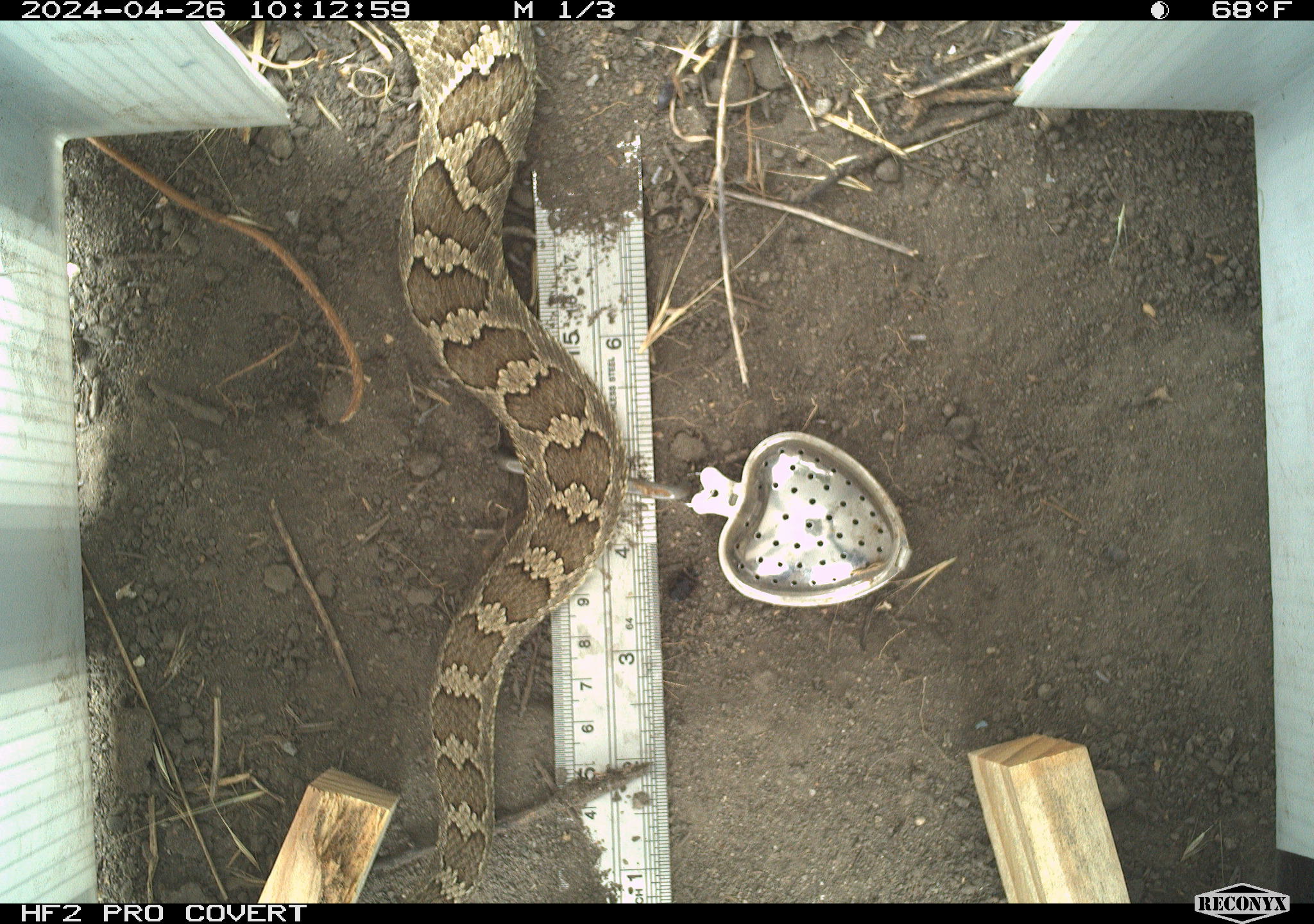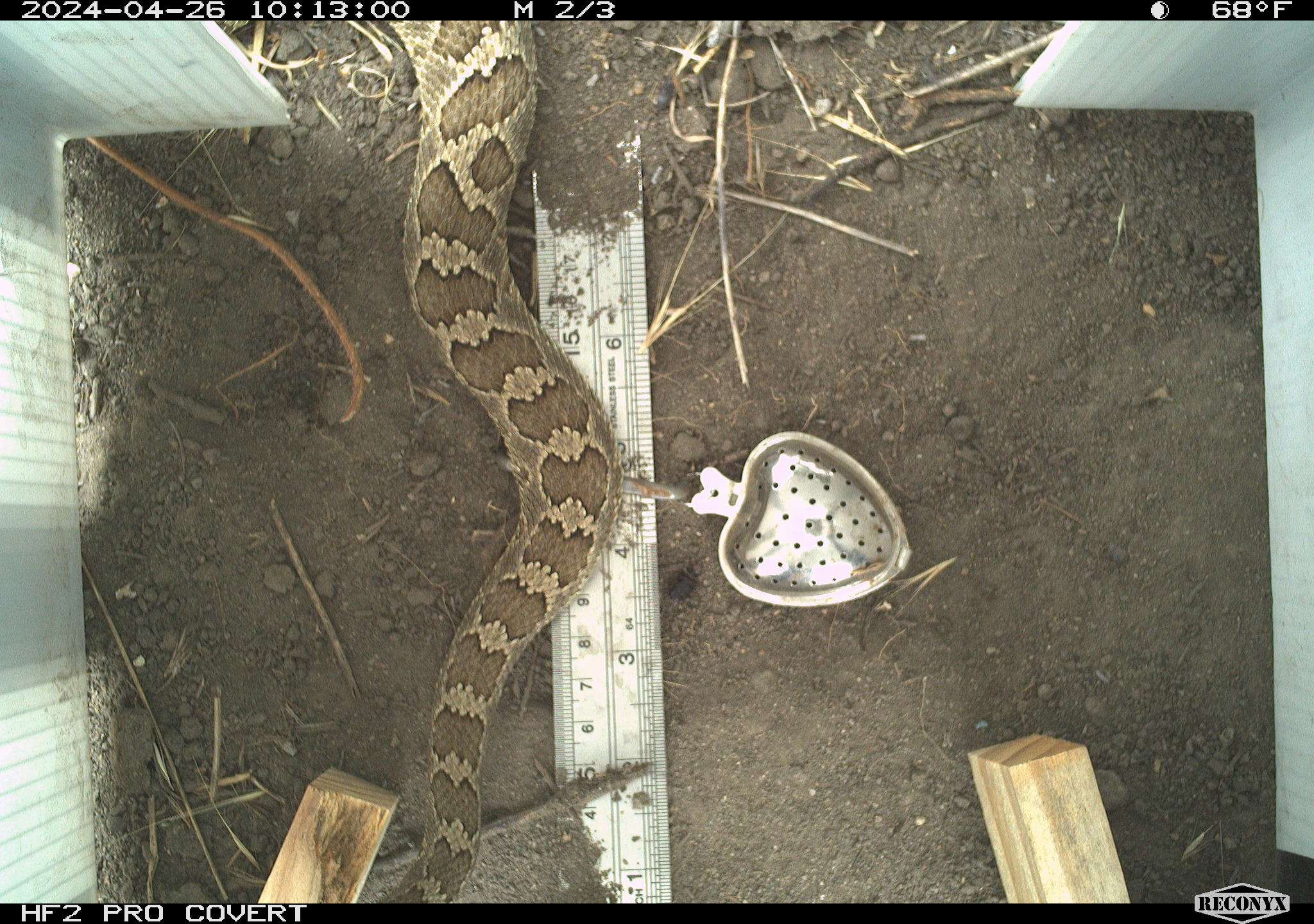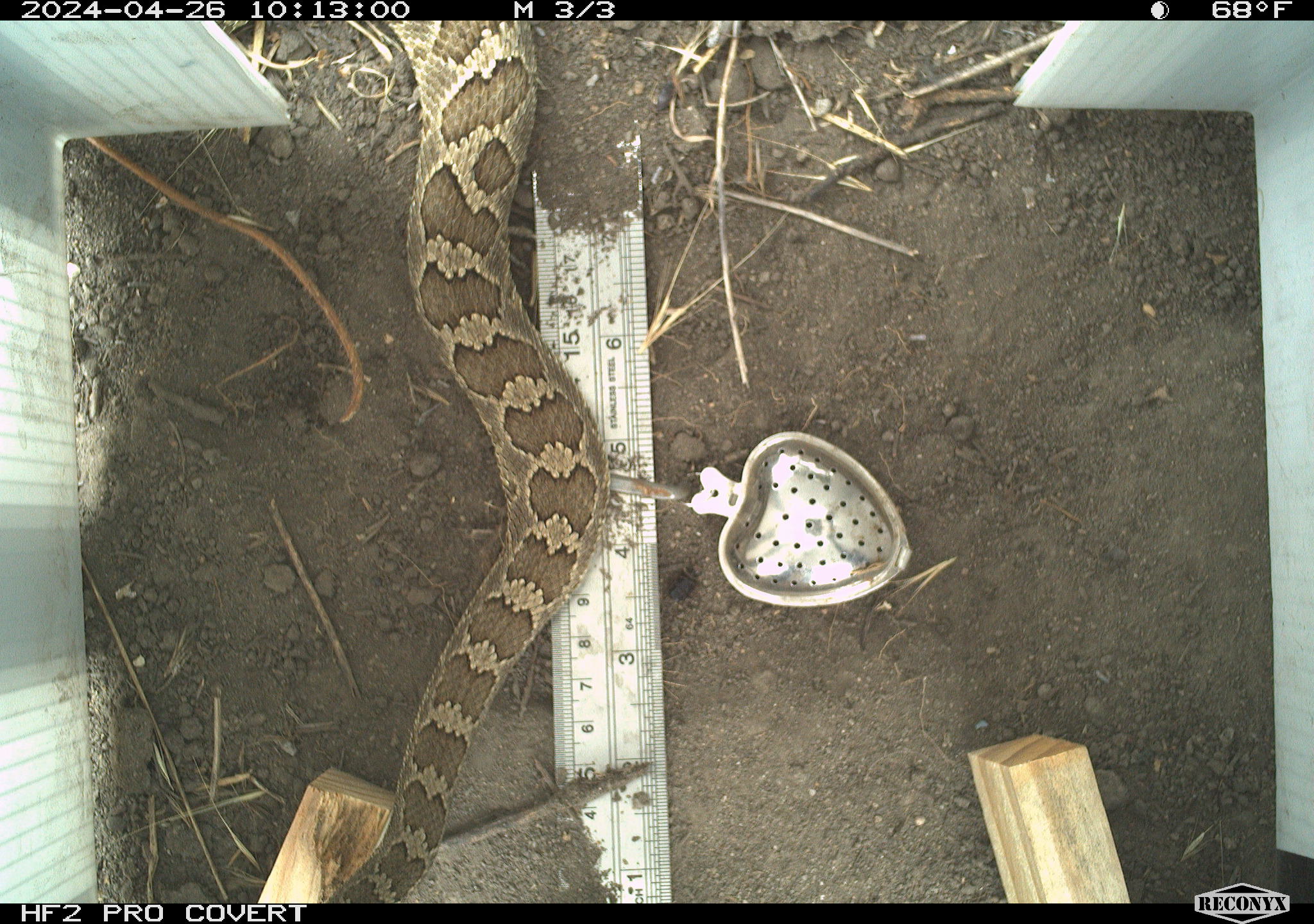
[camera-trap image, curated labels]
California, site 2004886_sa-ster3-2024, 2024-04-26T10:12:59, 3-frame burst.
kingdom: Animalia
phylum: Chordata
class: Reptilia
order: Squamata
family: Viperidae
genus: Crotalus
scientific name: Crotalus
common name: rattlers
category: crotalus species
Crotalus species (rattlers) (Crotalus).